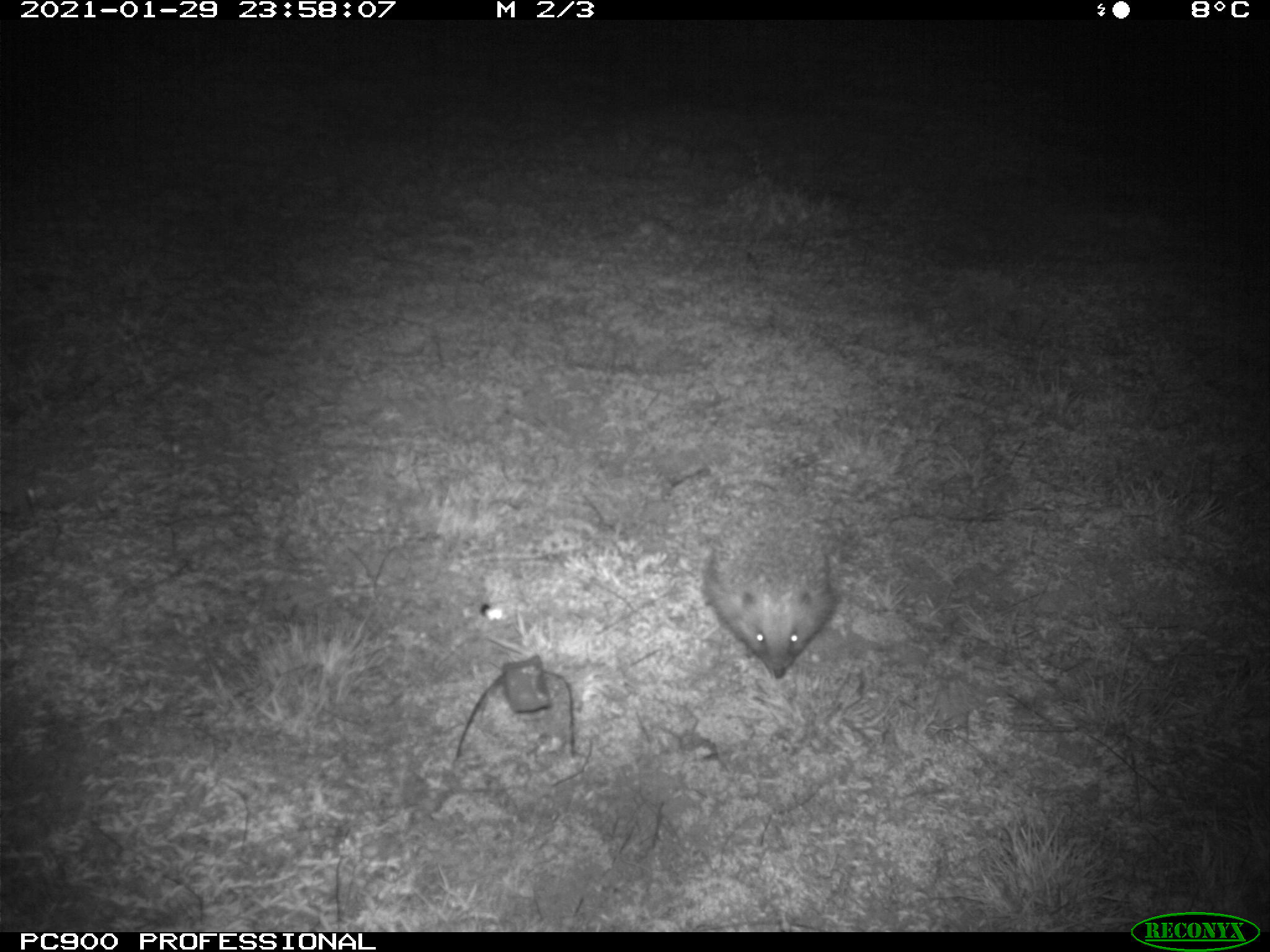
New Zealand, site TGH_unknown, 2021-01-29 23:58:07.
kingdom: Animalia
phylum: Chordata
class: Mammalia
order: Eulipotyphla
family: Erinaceidae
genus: Erinaceus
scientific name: Erinaceus europaeus europaeus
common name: european hedgehog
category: hedgehog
Hedgehog (european hedgehog) (Erinaceus europaeus europaeus).